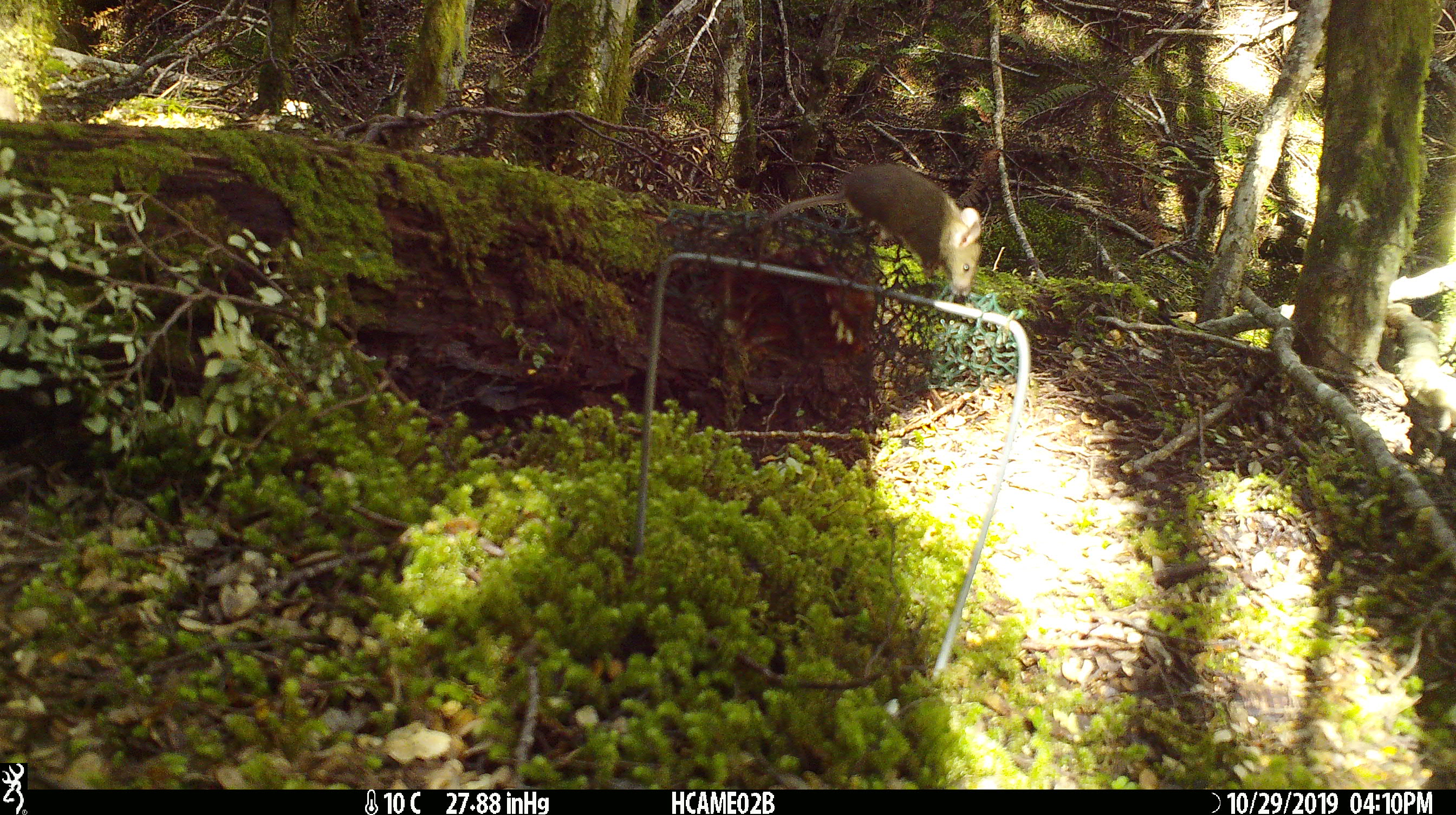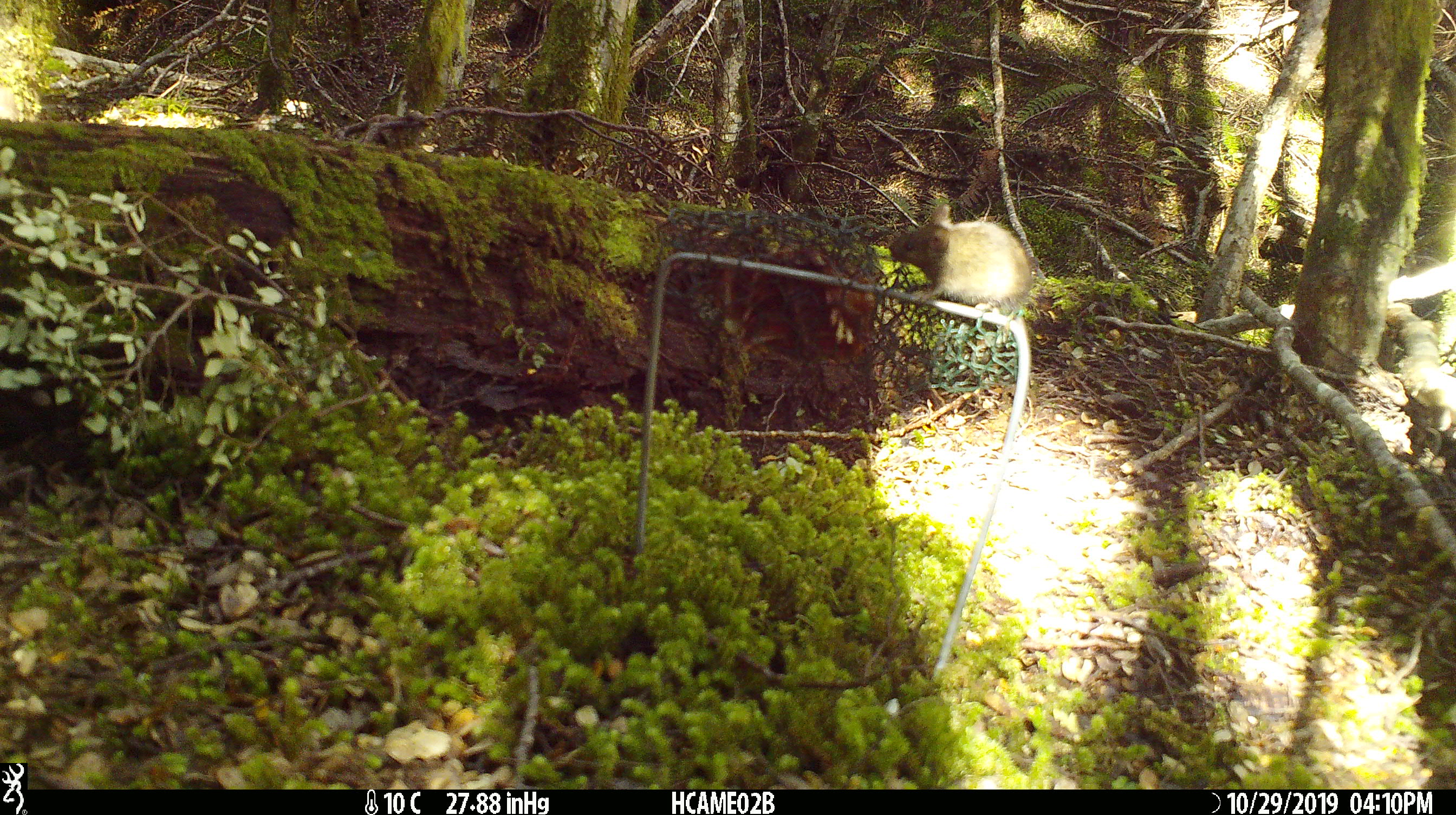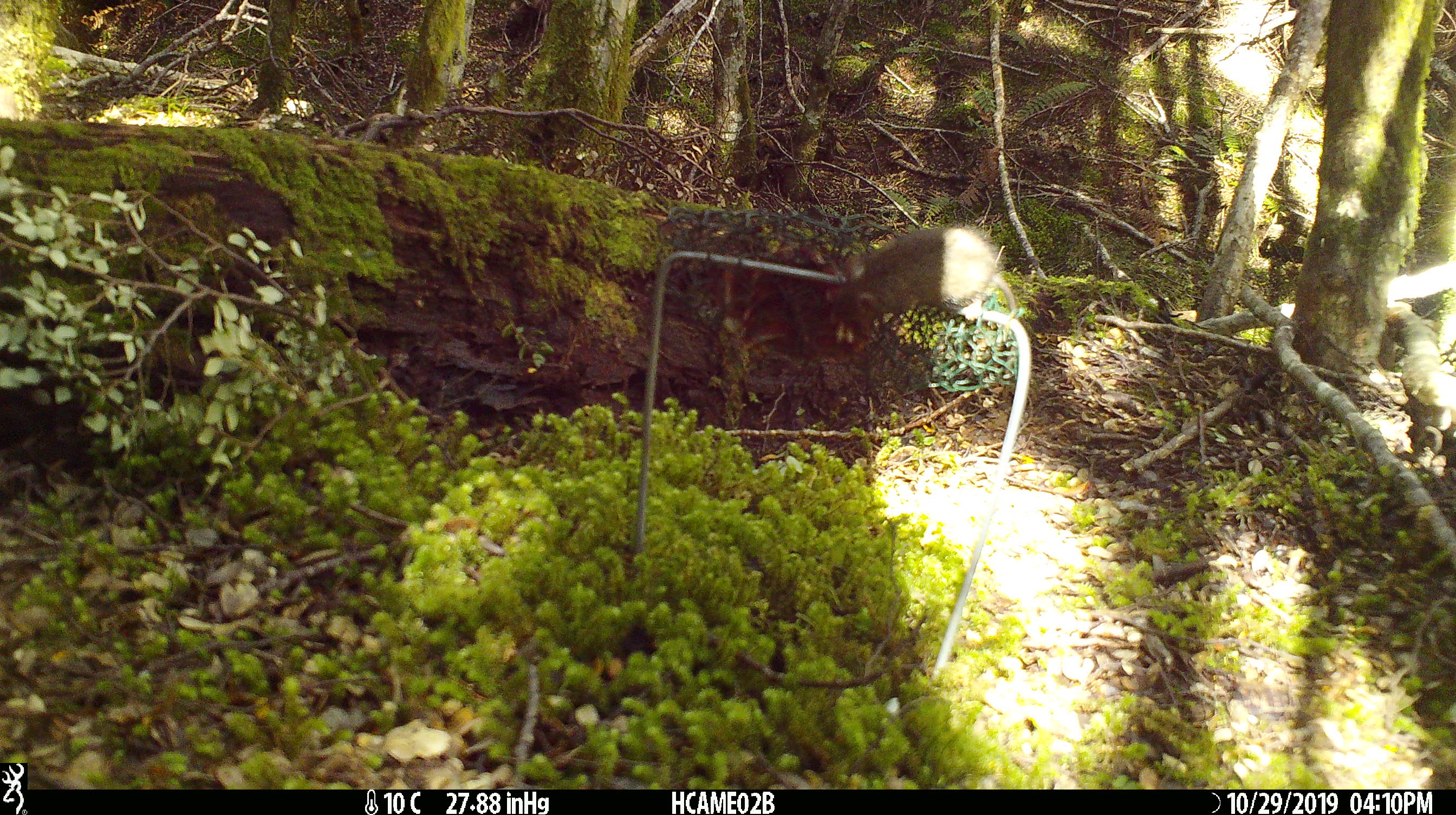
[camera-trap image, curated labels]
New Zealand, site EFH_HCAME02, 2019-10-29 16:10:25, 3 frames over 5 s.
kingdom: Animalia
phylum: Chordata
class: Mammalia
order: Rodentia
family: Muridae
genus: Mus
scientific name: Mus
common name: mouse